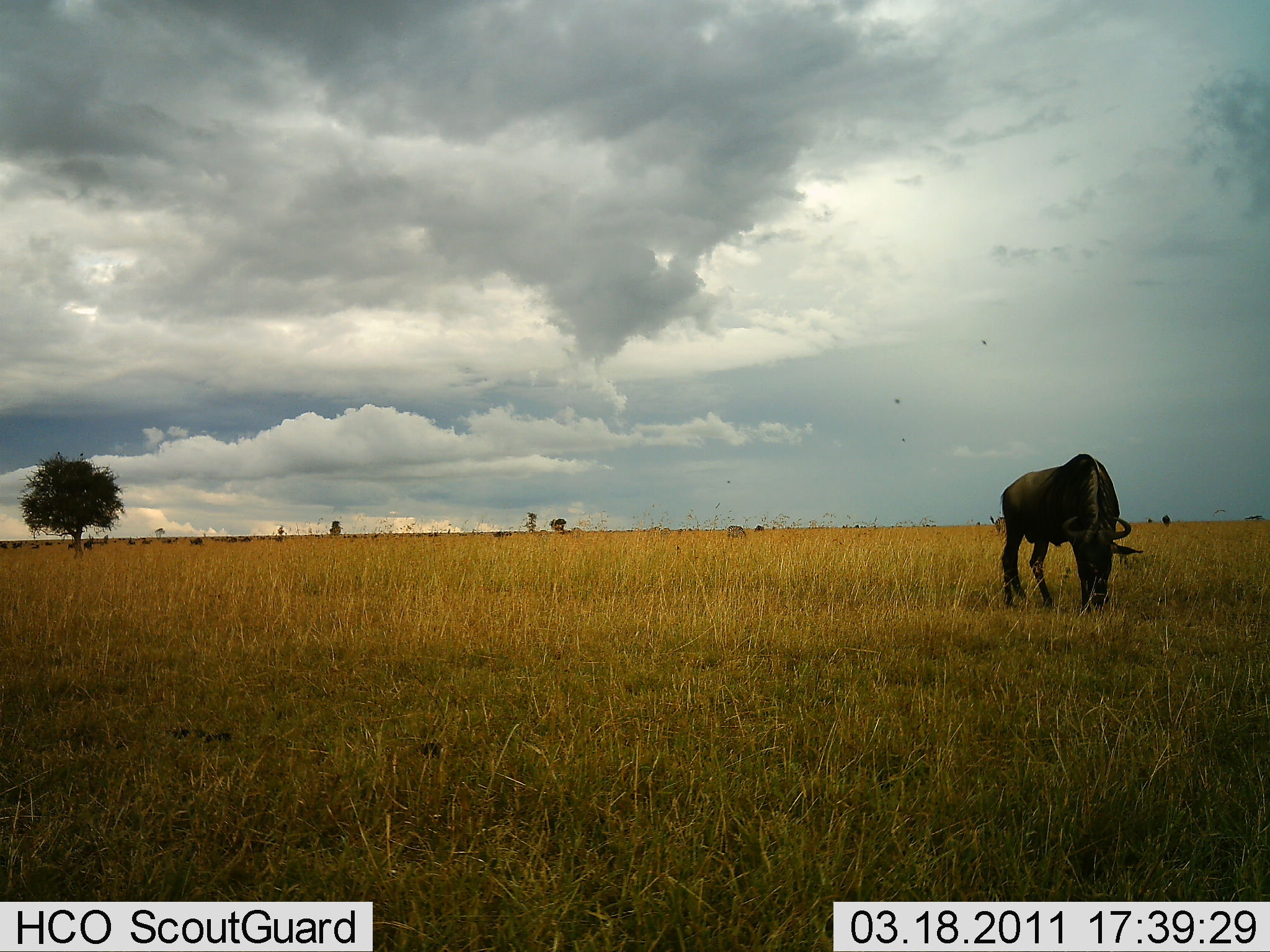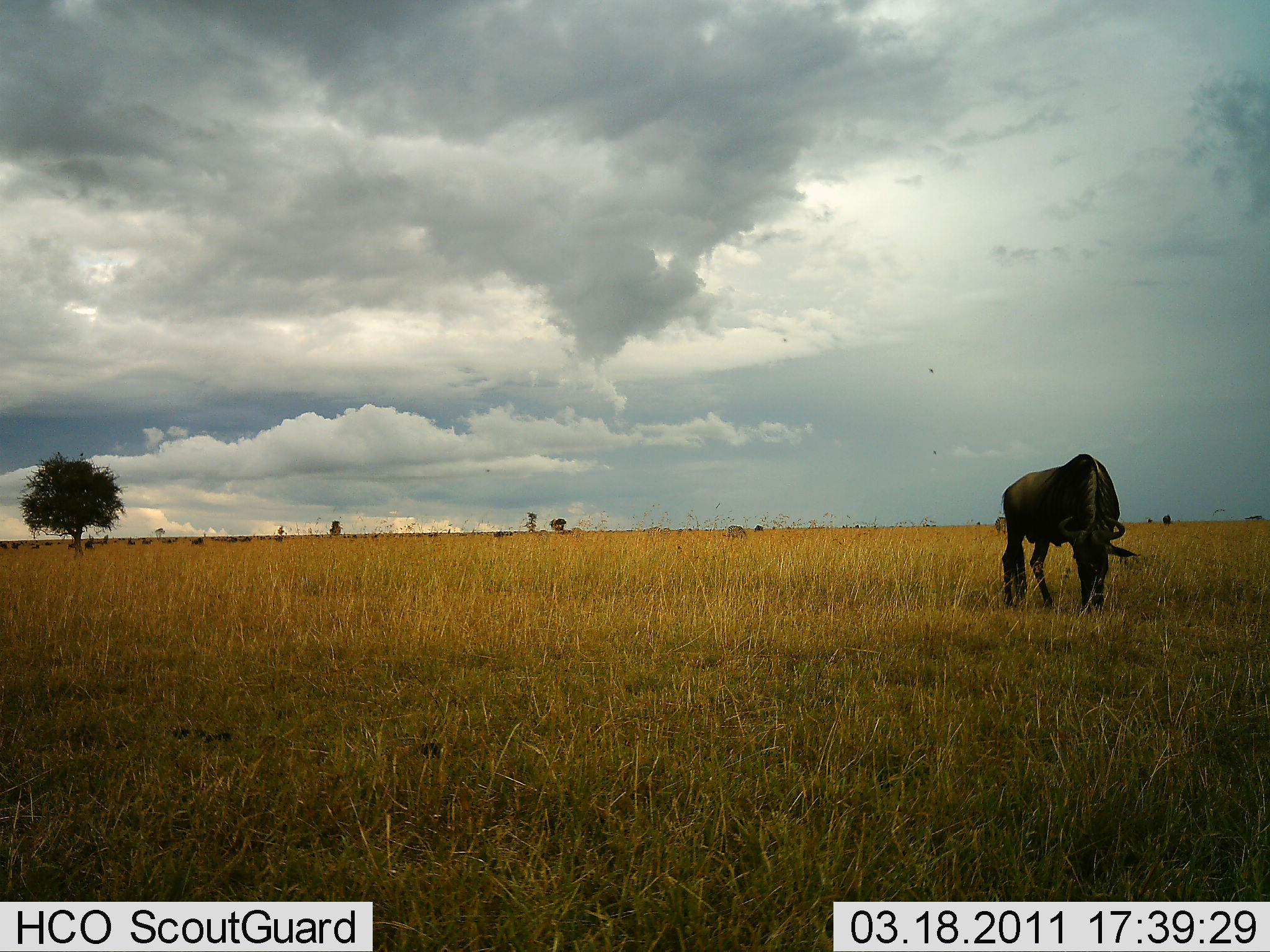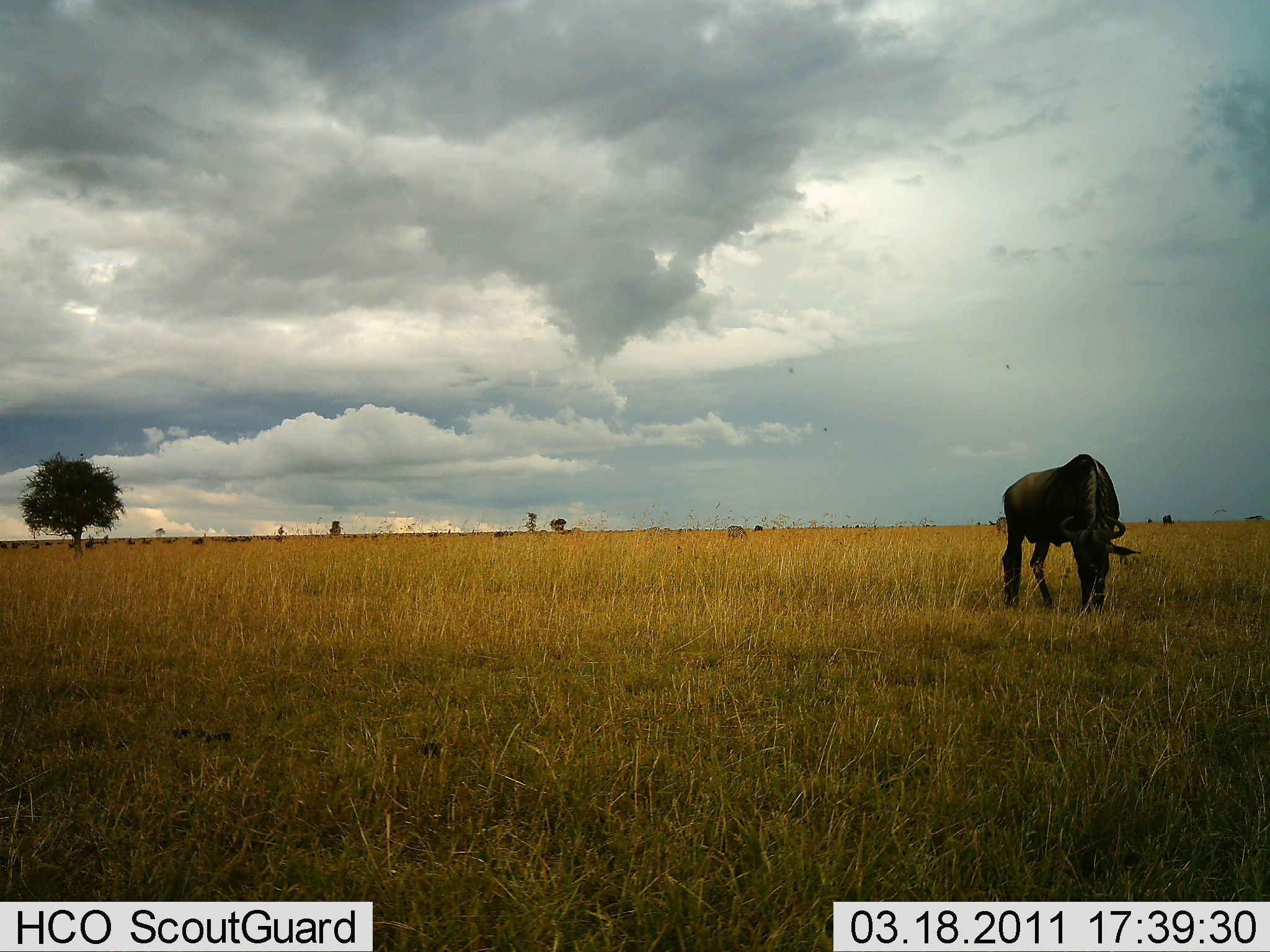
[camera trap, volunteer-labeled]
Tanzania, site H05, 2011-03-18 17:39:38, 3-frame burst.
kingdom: Animalia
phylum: Chordata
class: Mammalia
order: Artiodactyla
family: Bovidae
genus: Connochaetes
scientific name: Connochaetes taurinus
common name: blue wildebeest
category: wildebeest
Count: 1.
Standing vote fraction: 54%.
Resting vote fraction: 0%.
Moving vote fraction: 0%.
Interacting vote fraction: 0%.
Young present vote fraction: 0%.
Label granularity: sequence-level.